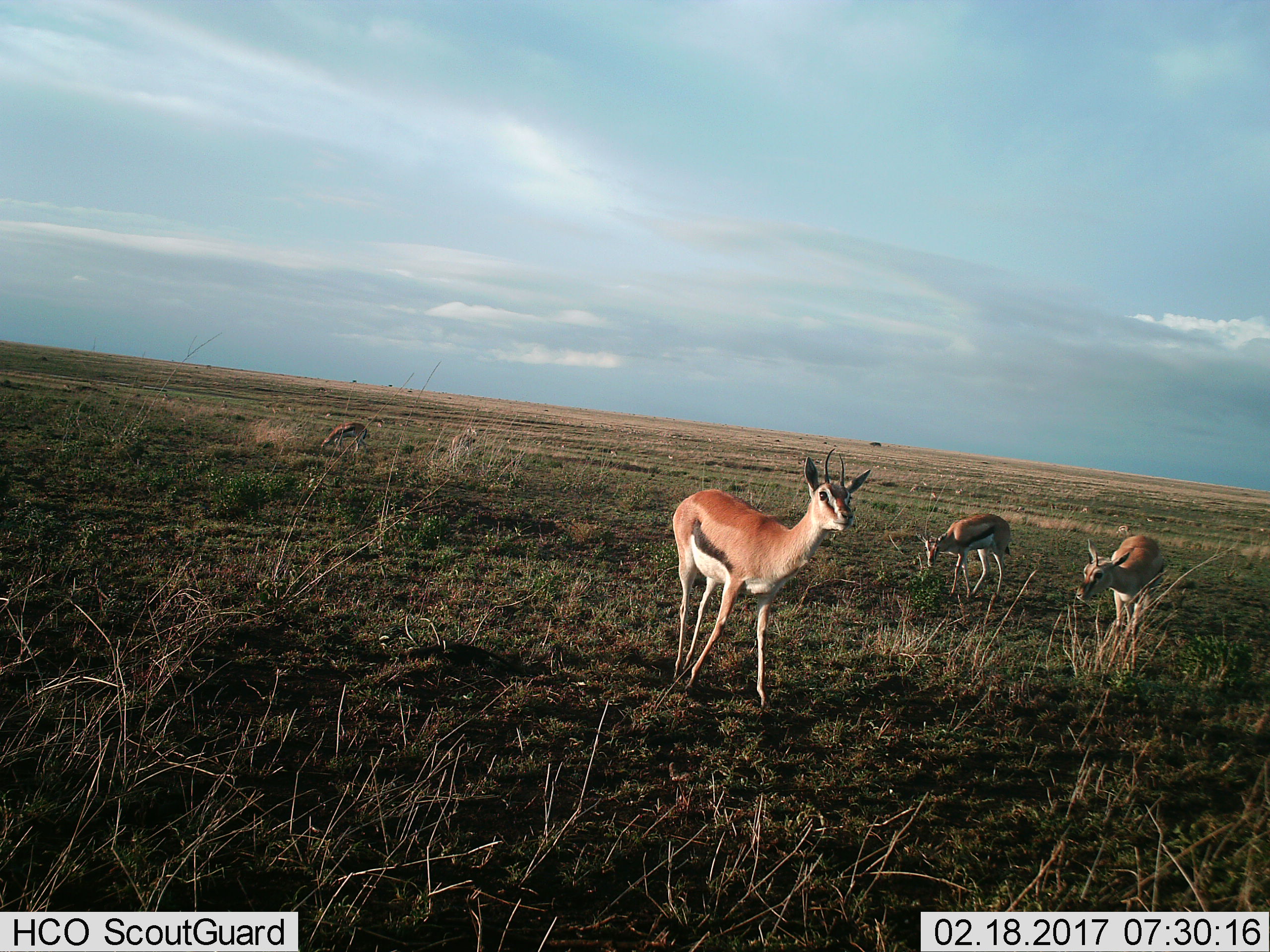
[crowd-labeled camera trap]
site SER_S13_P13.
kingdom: Animalia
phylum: Chordata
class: Mammalia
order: Artiodactyla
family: Bovidae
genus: Eudorcas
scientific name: Eudorcas thomsonii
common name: thomson's gazelle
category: gazellethomsons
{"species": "gazellethomsons (thomson's gazelle) (Eudorcas thomsonii)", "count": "5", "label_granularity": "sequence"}